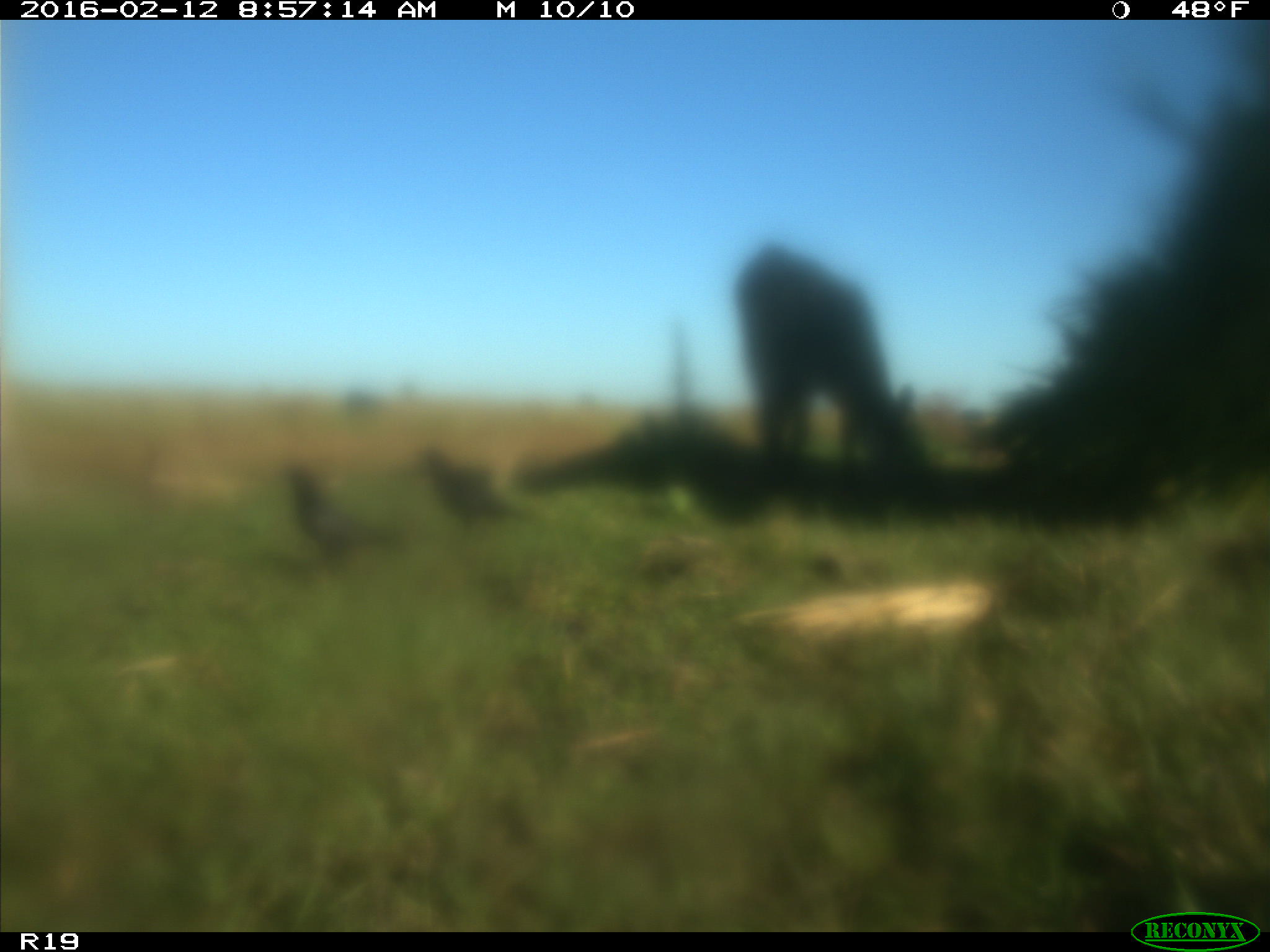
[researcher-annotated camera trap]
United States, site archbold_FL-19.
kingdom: Animalia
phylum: Chordata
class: Mammalia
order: Artiodactyla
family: Bovidae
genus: Bos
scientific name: Bos taurus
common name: domestic cow